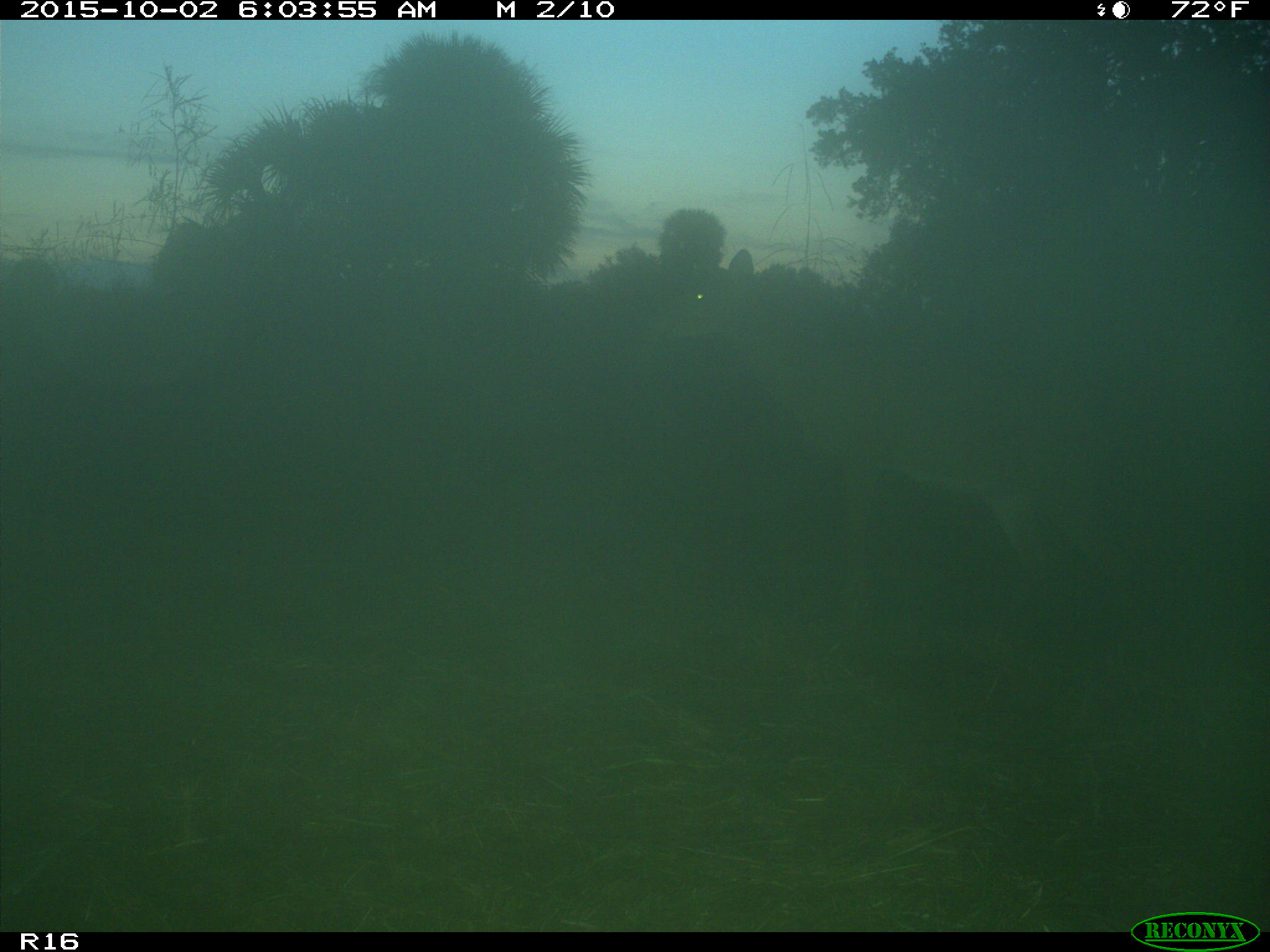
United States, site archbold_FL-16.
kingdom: Animalia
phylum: Chordata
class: Mammalia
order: Artiodactyla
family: Cervidae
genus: Odocoileus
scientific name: Odocoileus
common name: deer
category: unidentified deer